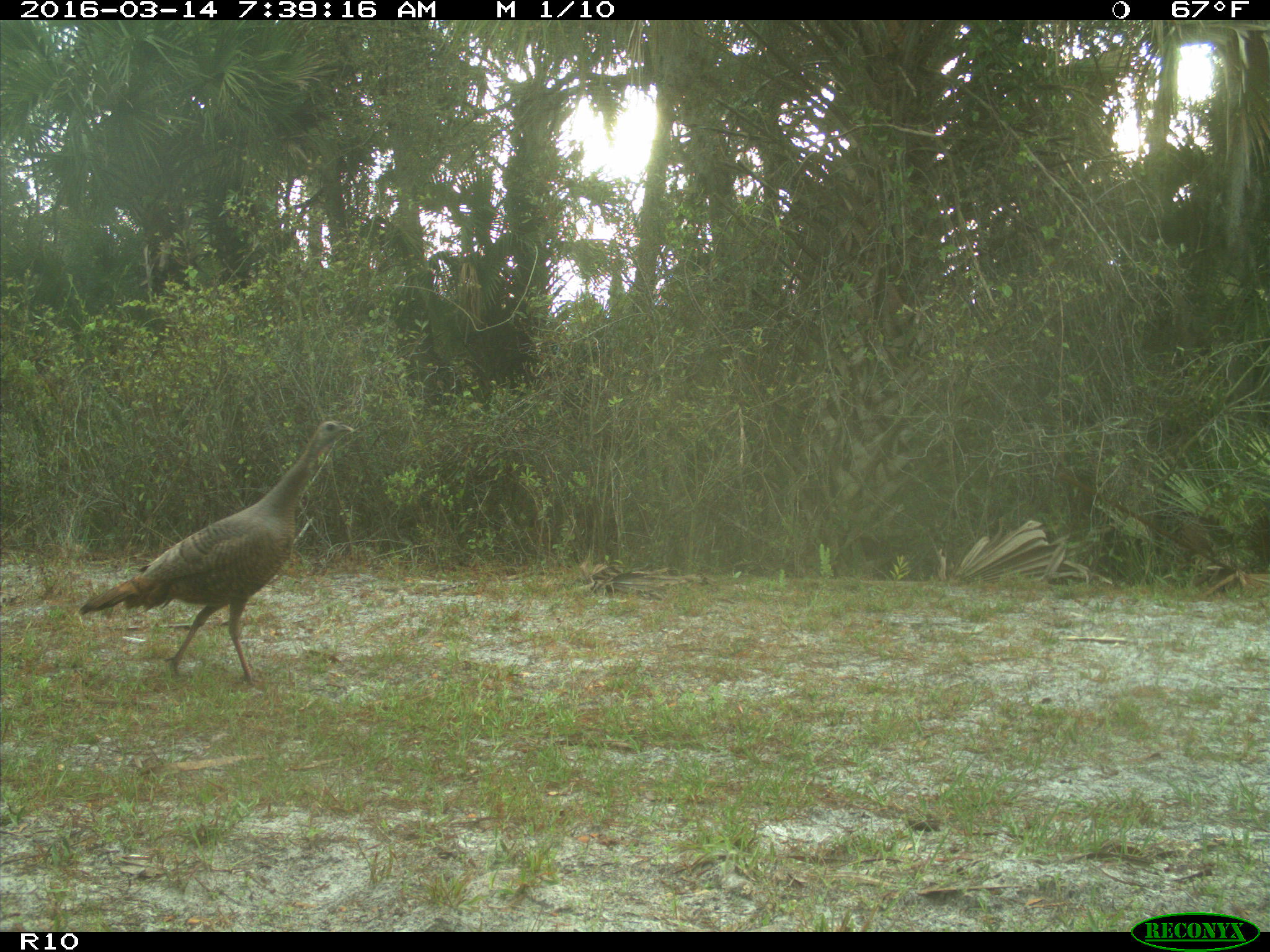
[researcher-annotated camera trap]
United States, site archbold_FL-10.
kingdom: Animalia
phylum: Chordata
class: Aves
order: Galliformes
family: Phasianidae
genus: Meleagris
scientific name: Meleagris gallopavo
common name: wild turkey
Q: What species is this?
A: Meleagris gallopavo (wild turkey).